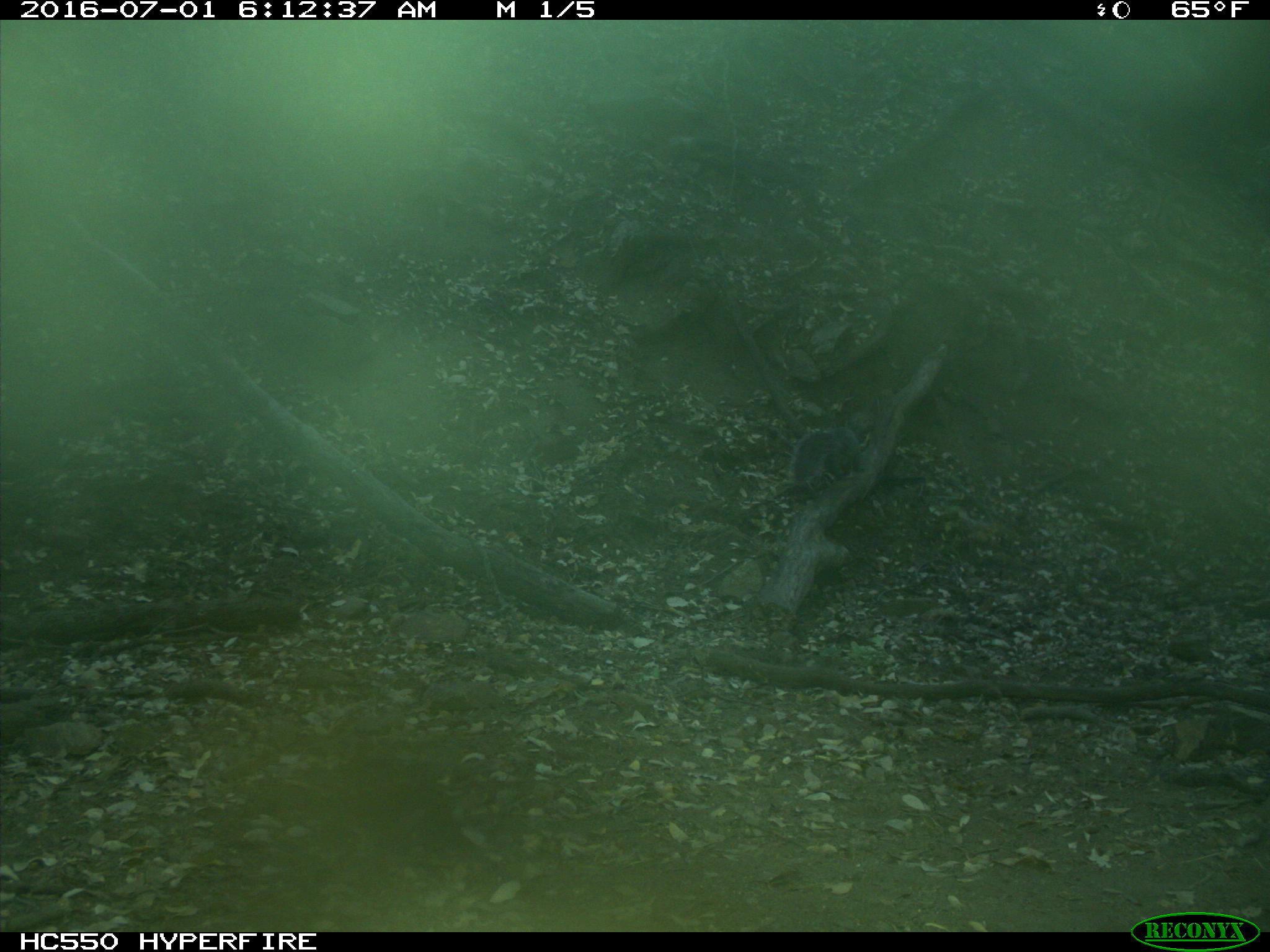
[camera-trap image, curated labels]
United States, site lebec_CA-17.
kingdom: Animalia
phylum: Chordata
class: Mammalia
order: Rodentia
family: Sciuridae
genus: Sciurus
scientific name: Sciurus carolinensis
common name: eastern gray squirrel